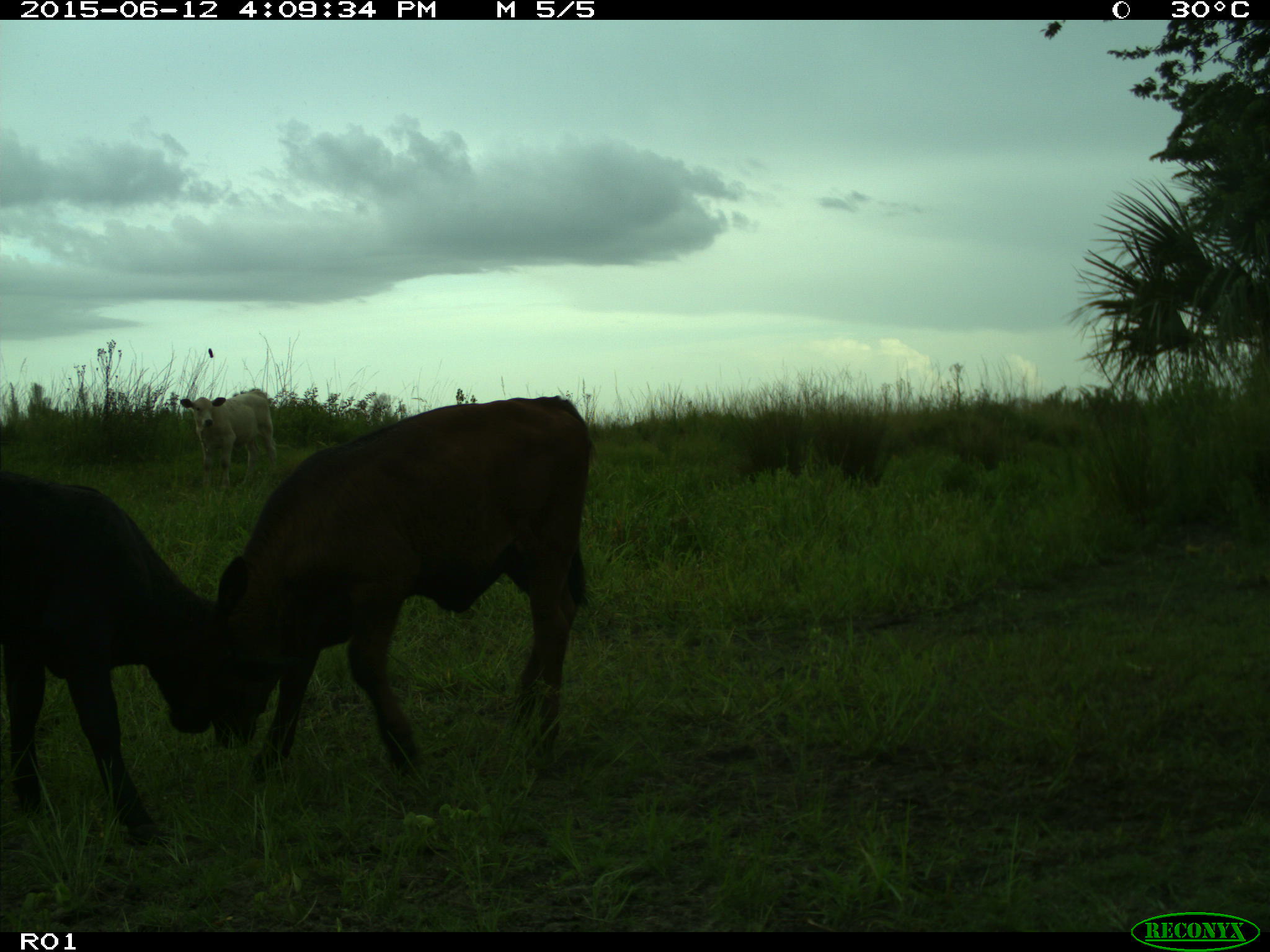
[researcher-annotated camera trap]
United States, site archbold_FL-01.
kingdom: Animalia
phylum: Chordata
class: Mammalia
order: Artiodactyla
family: Bovidae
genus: Bos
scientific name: Bos taurus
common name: domestic cow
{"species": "Bos taurus (domestic cow)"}